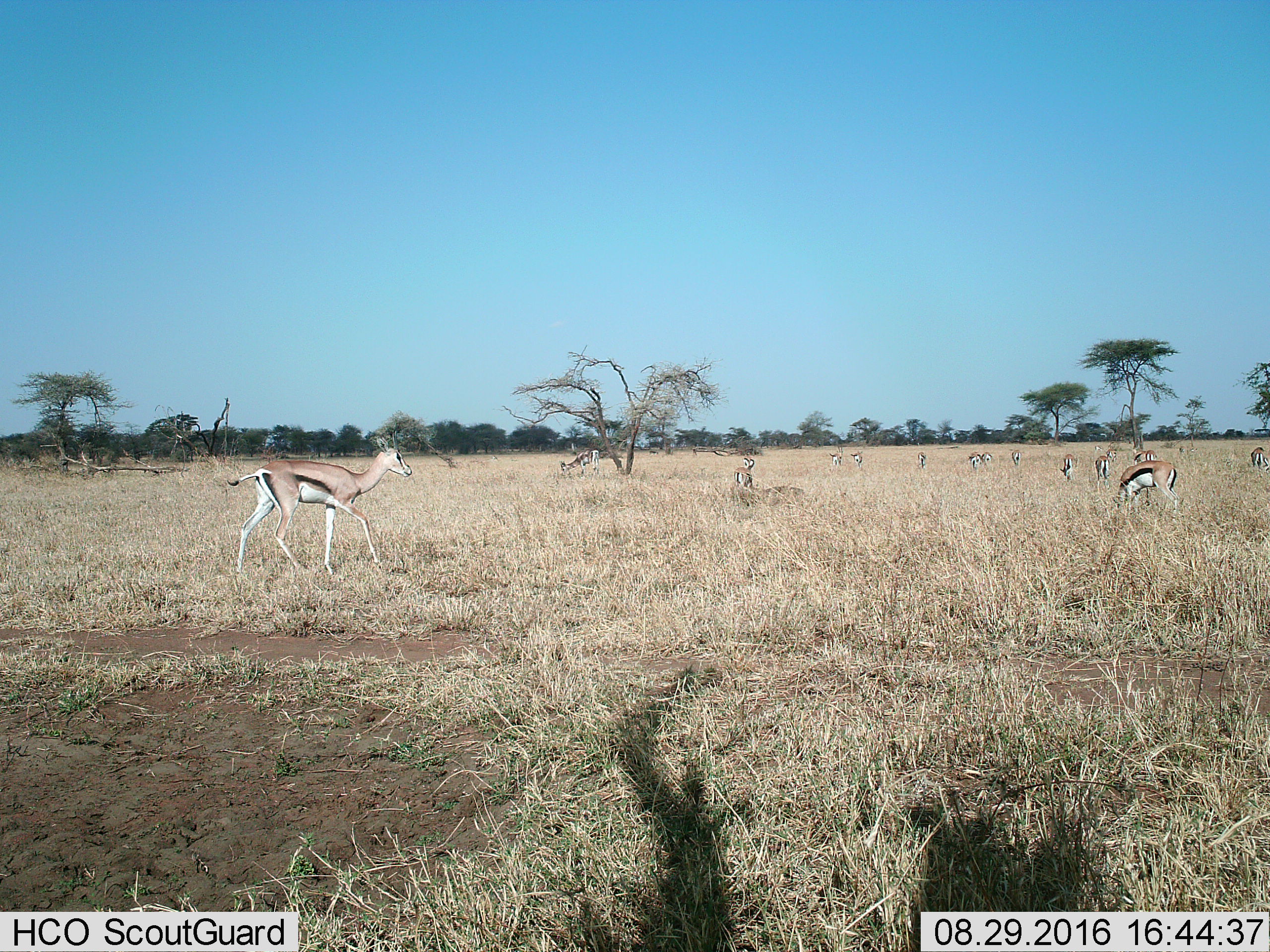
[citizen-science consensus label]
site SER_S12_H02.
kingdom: Animalia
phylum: Chordata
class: Mammalia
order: Artiodactyla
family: Bovidae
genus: Eudorcas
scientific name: Eudorcas thomsonii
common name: thomson's gazelle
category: gazellethomsons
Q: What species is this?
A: Gazellethomsons (thomson's gazelle) (Eudorcas thomsonii).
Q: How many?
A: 11-50.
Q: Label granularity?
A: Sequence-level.